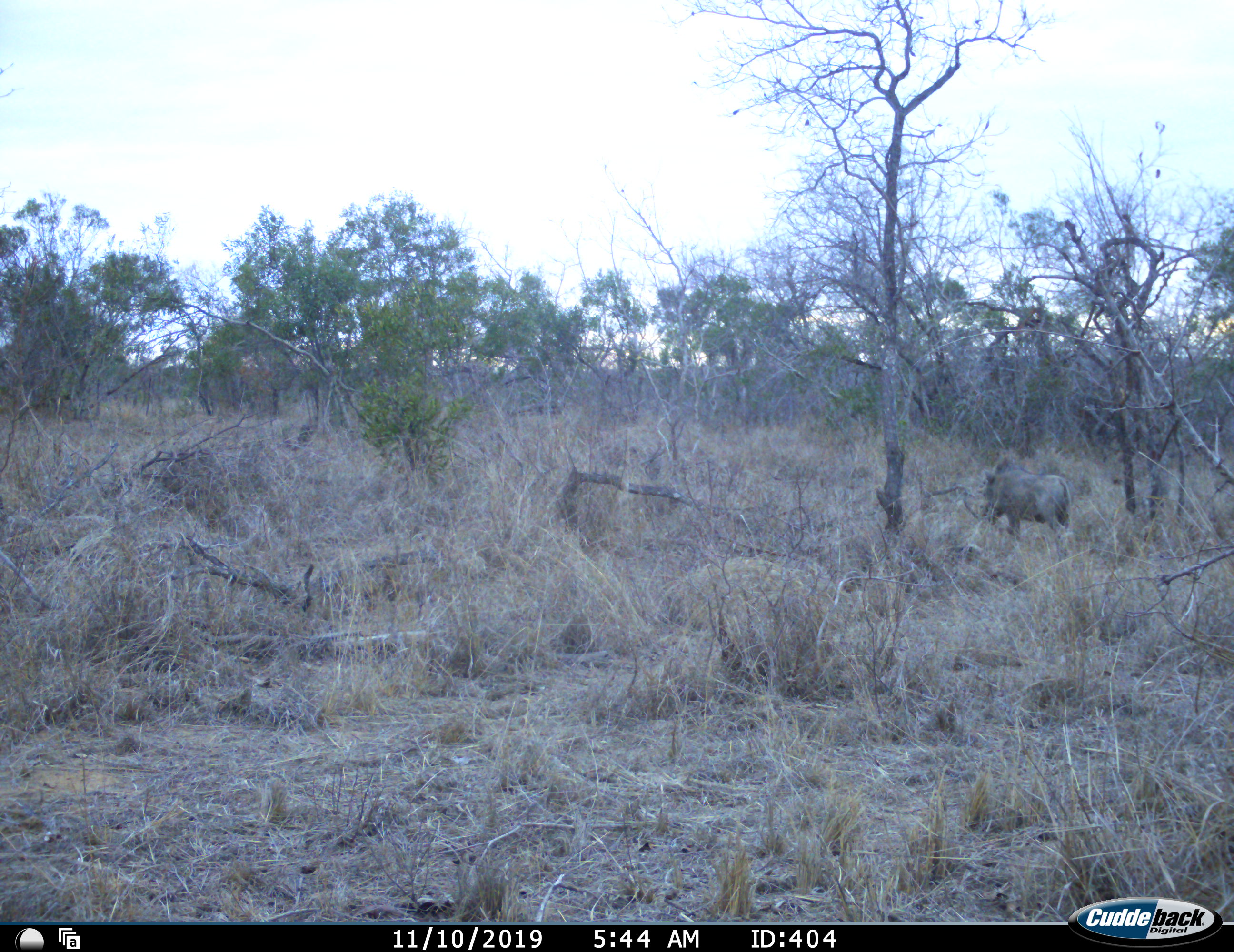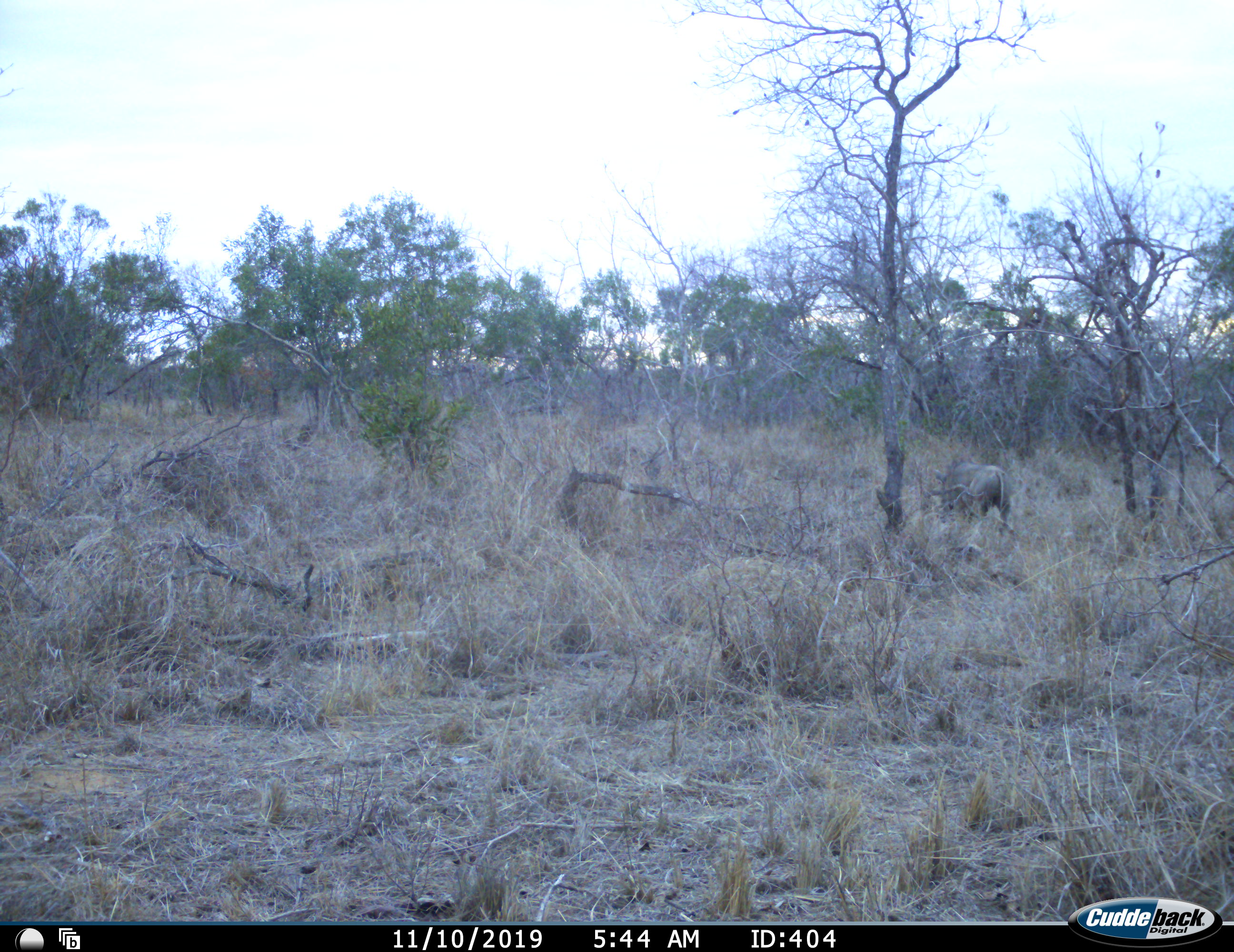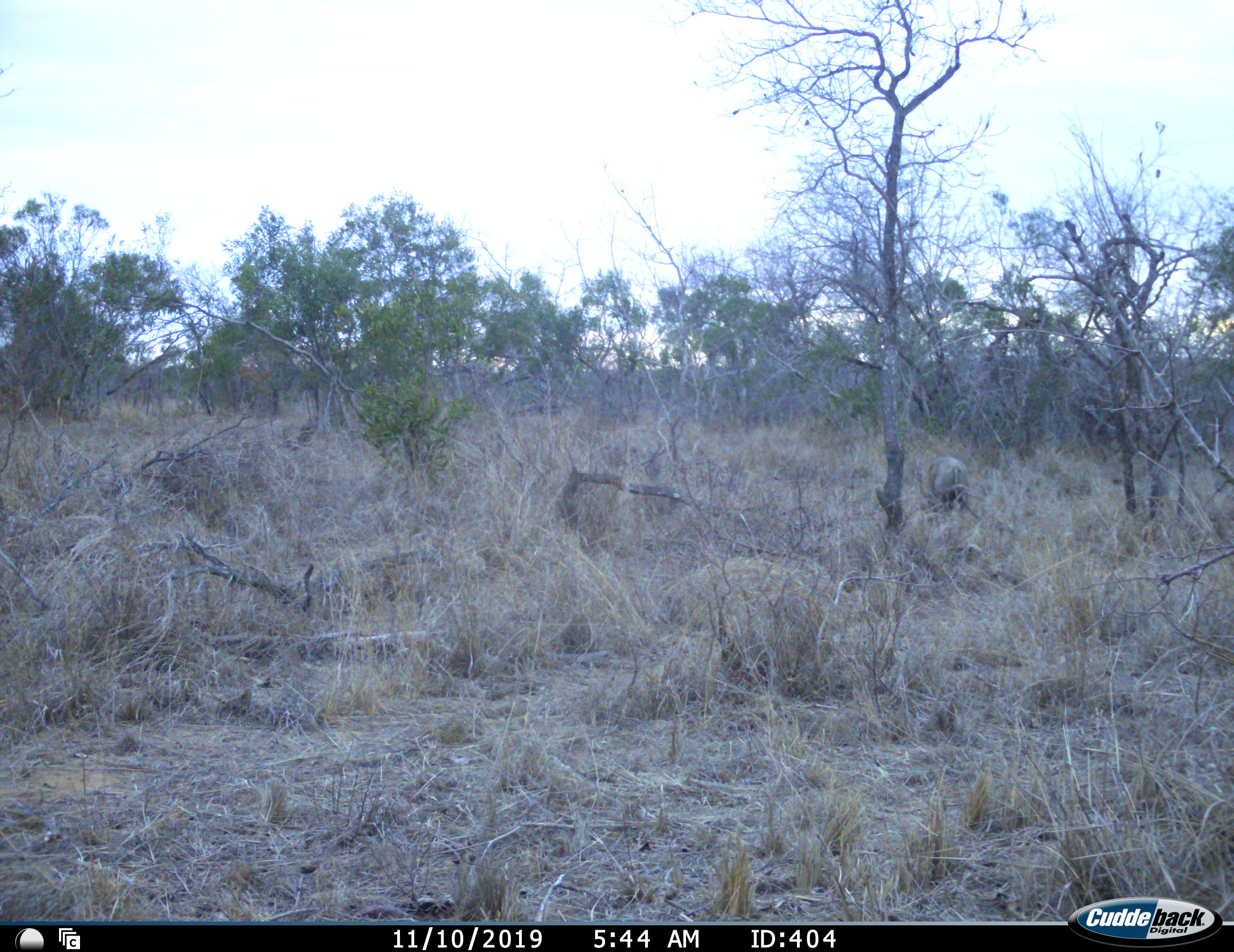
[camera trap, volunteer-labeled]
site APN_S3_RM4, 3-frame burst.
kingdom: Animalia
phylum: Chordata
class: Mammalia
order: Artiodactyla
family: Suidae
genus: Phacochoerus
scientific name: Phacochoerus africanus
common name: warthog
Warthog (Phacochoerus africanus), count 1. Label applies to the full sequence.